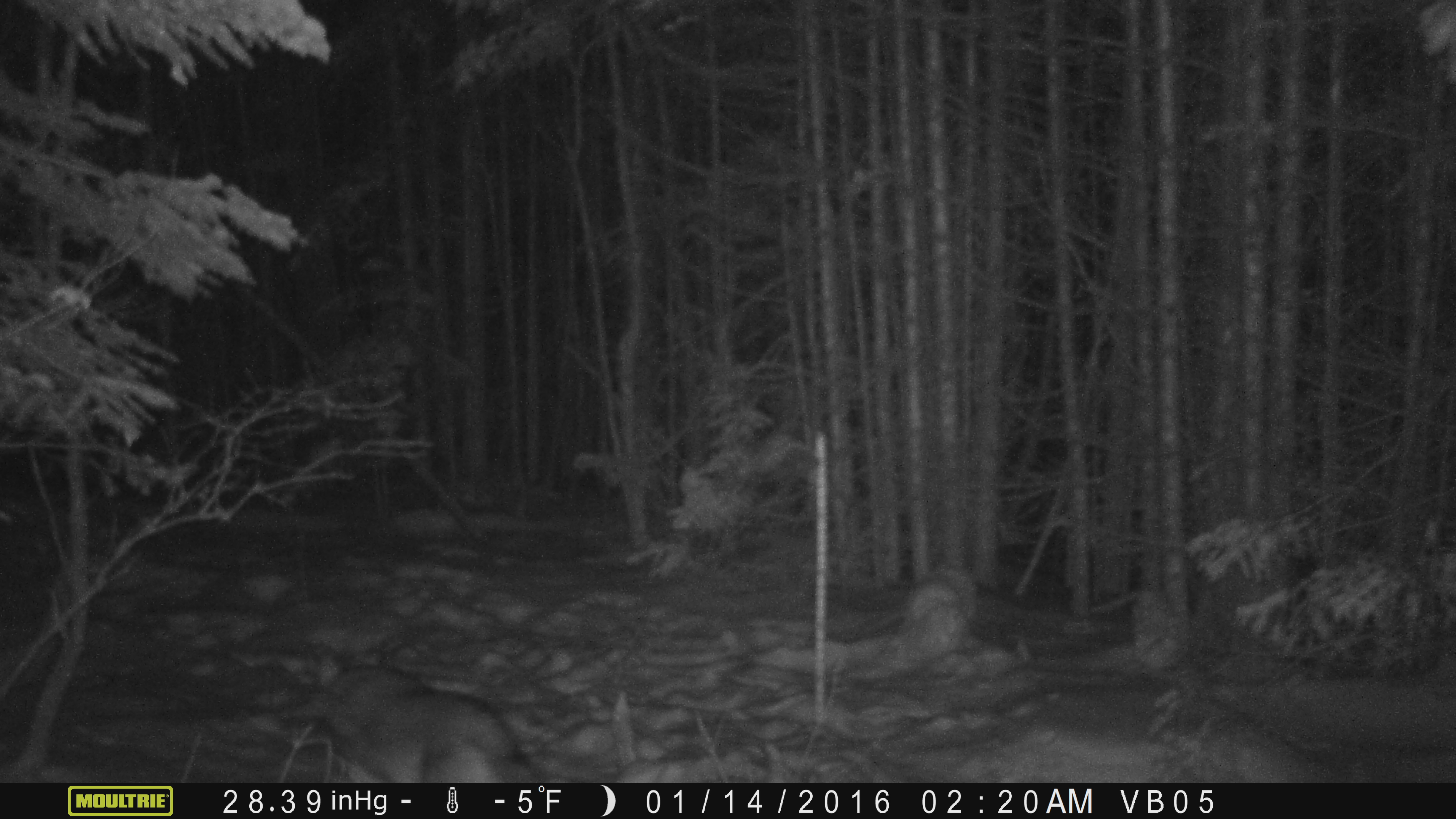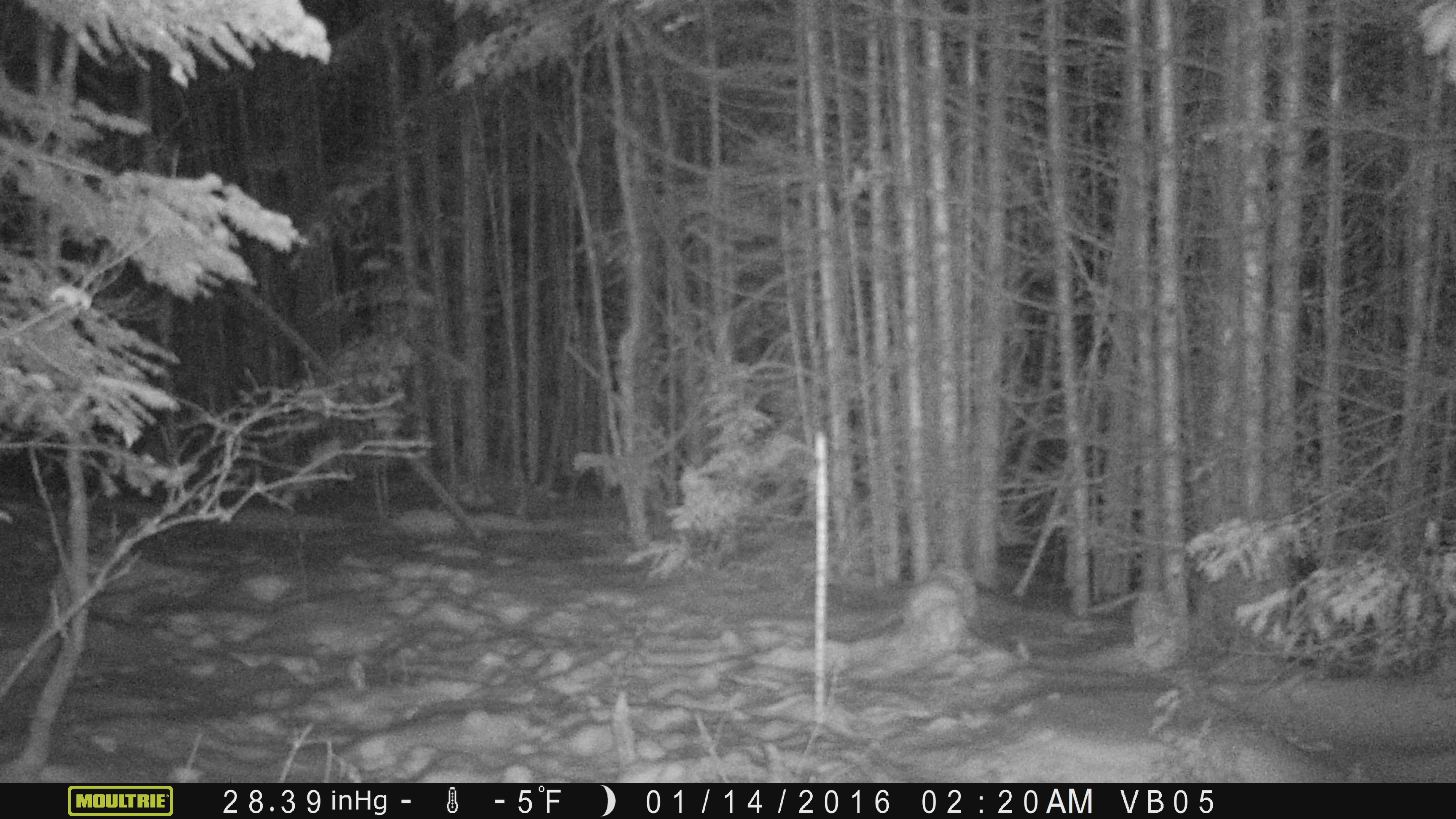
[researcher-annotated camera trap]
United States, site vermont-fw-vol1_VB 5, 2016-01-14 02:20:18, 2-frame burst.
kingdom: Animalia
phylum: Chordata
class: Mammalia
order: Carnivora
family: Canidae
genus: Canis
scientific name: Canis latrans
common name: coyote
Coyote (Canis latrans).